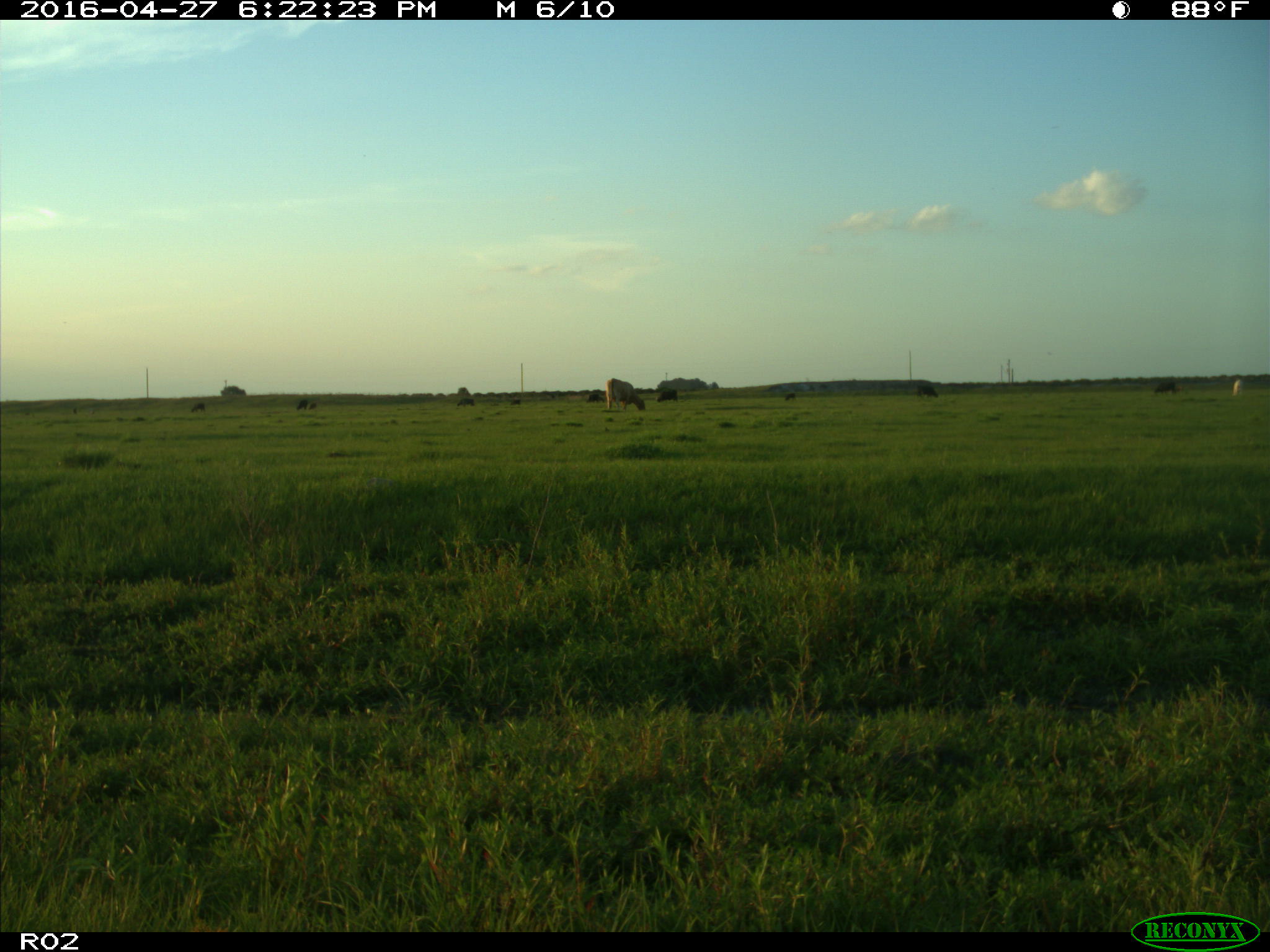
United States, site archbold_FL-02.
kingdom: Animalia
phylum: Chordata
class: Mammalia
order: Artiodactyla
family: Bovidae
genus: Bos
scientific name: Bos taurus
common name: domestic cow